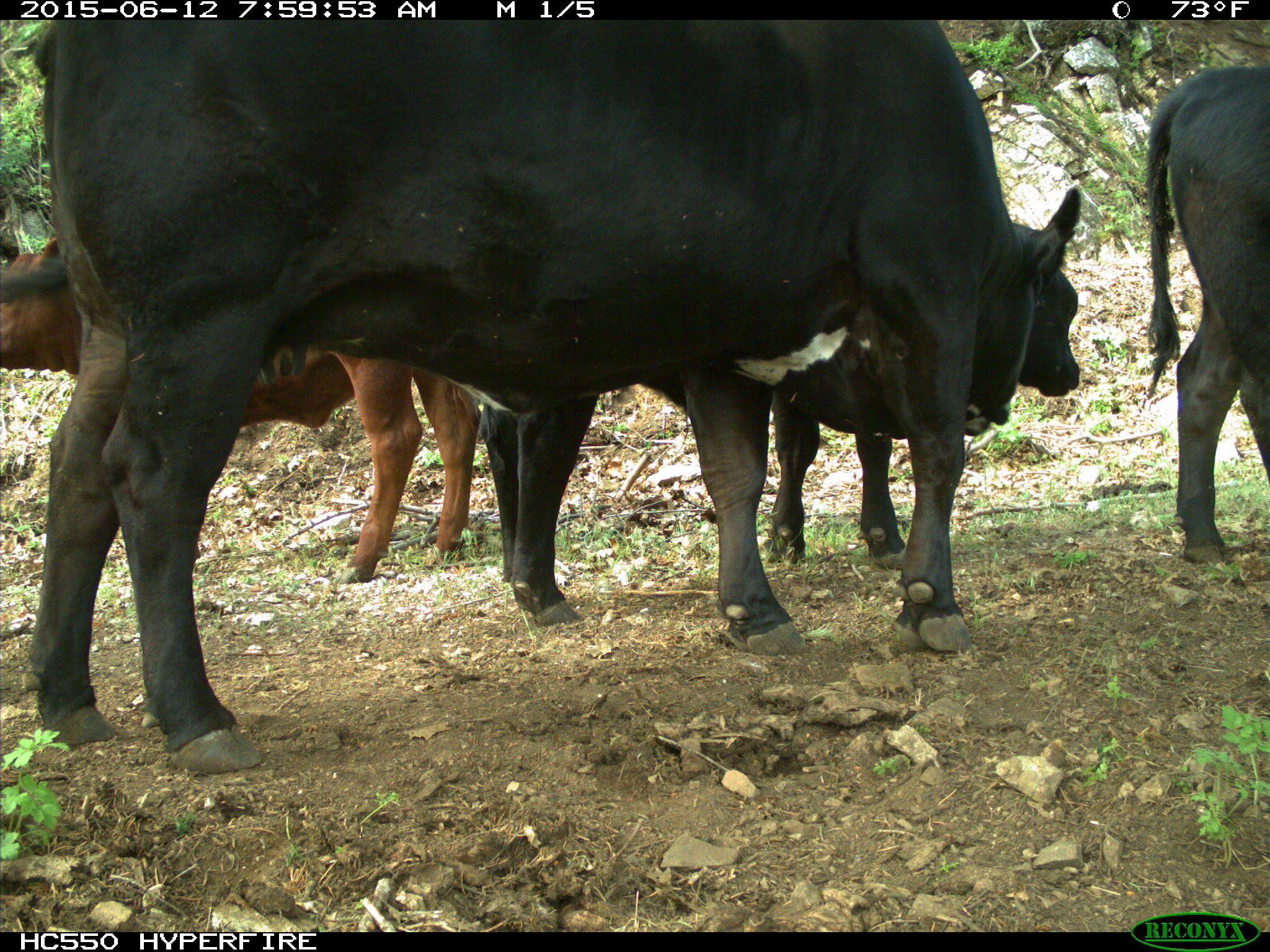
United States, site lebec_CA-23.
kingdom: Animalia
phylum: Chordata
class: Mammalia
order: Artiodactyla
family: Bovidae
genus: Bos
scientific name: Bos taurus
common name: domestic cow